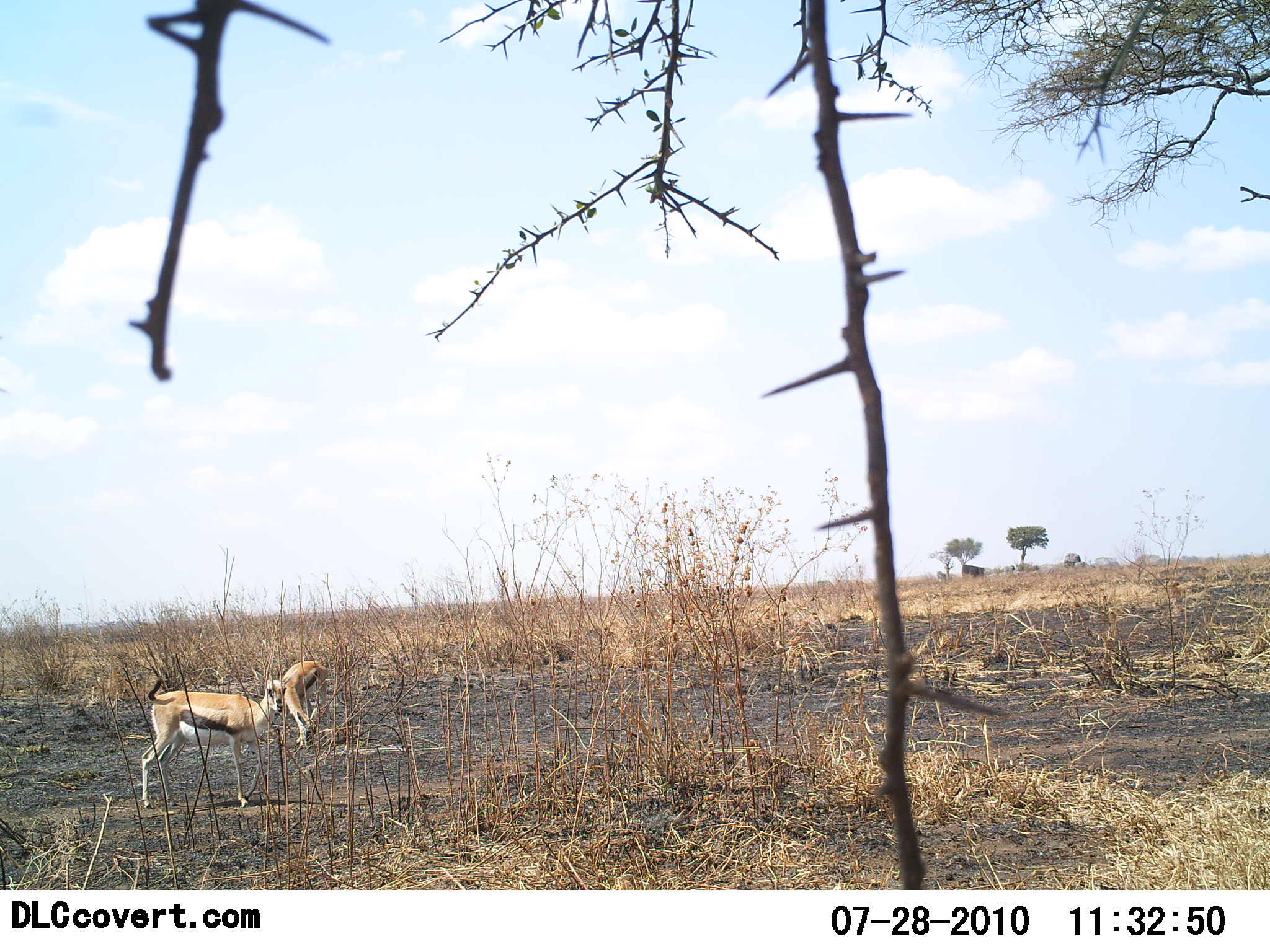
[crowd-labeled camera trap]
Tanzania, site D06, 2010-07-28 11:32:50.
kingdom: Animalia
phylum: Chordata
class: Mammalia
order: Artiodactyla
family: Bovidae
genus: Eudorcas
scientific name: Eudorcas thomsonii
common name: thomson's gazelle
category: gazellethomsons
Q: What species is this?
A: Gazellethomsons (thomson's gazelle) (Eudorcas thomsonii).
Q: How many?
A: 2.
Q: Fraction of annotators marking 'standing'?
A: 100%.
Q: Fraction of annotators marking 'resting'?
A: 0%.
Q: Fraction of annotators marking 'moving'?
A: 0%.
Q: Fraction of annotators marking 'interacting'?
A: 0%.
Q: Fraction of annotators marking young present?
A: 0%.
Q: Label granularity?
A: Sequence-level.